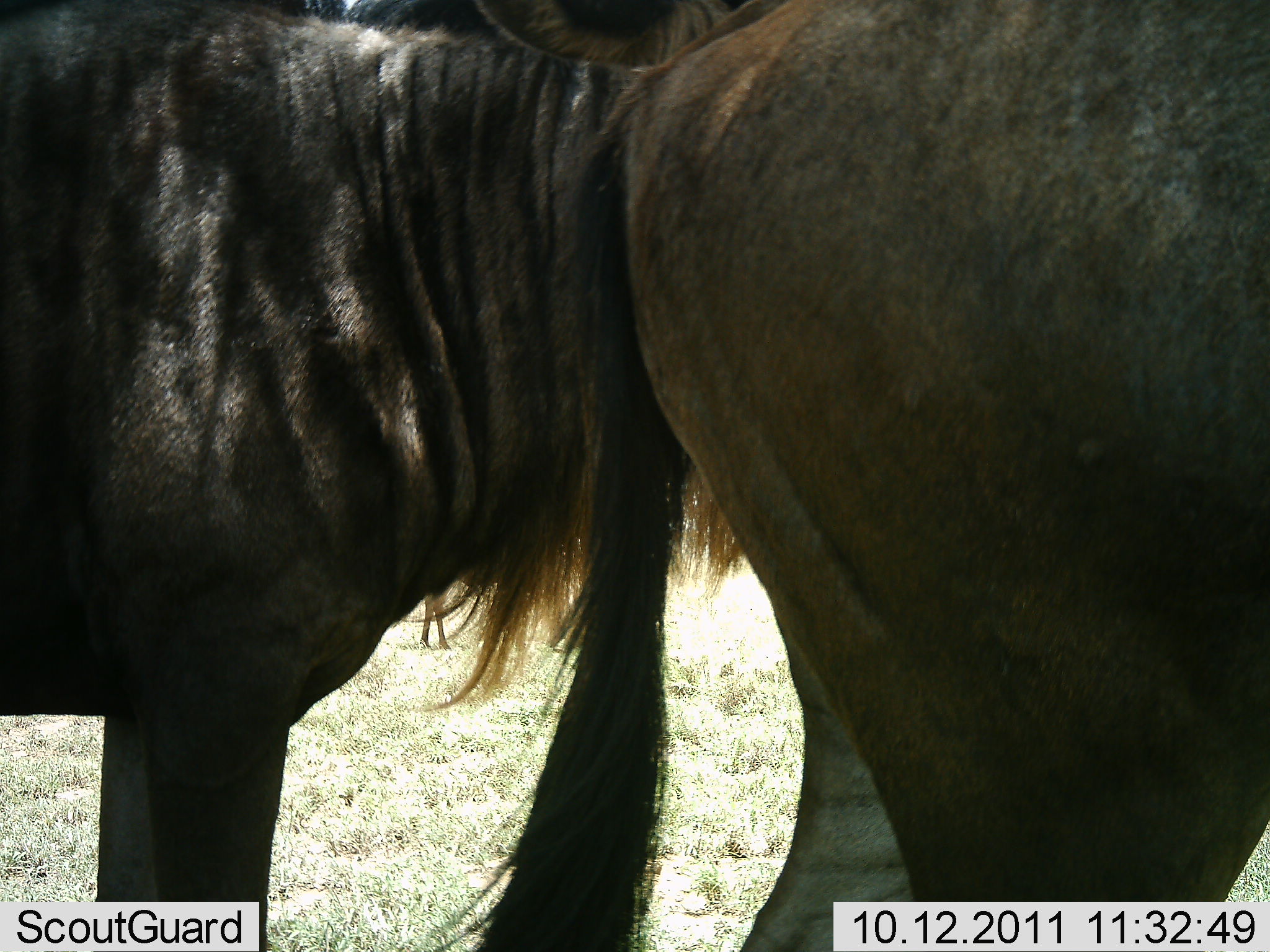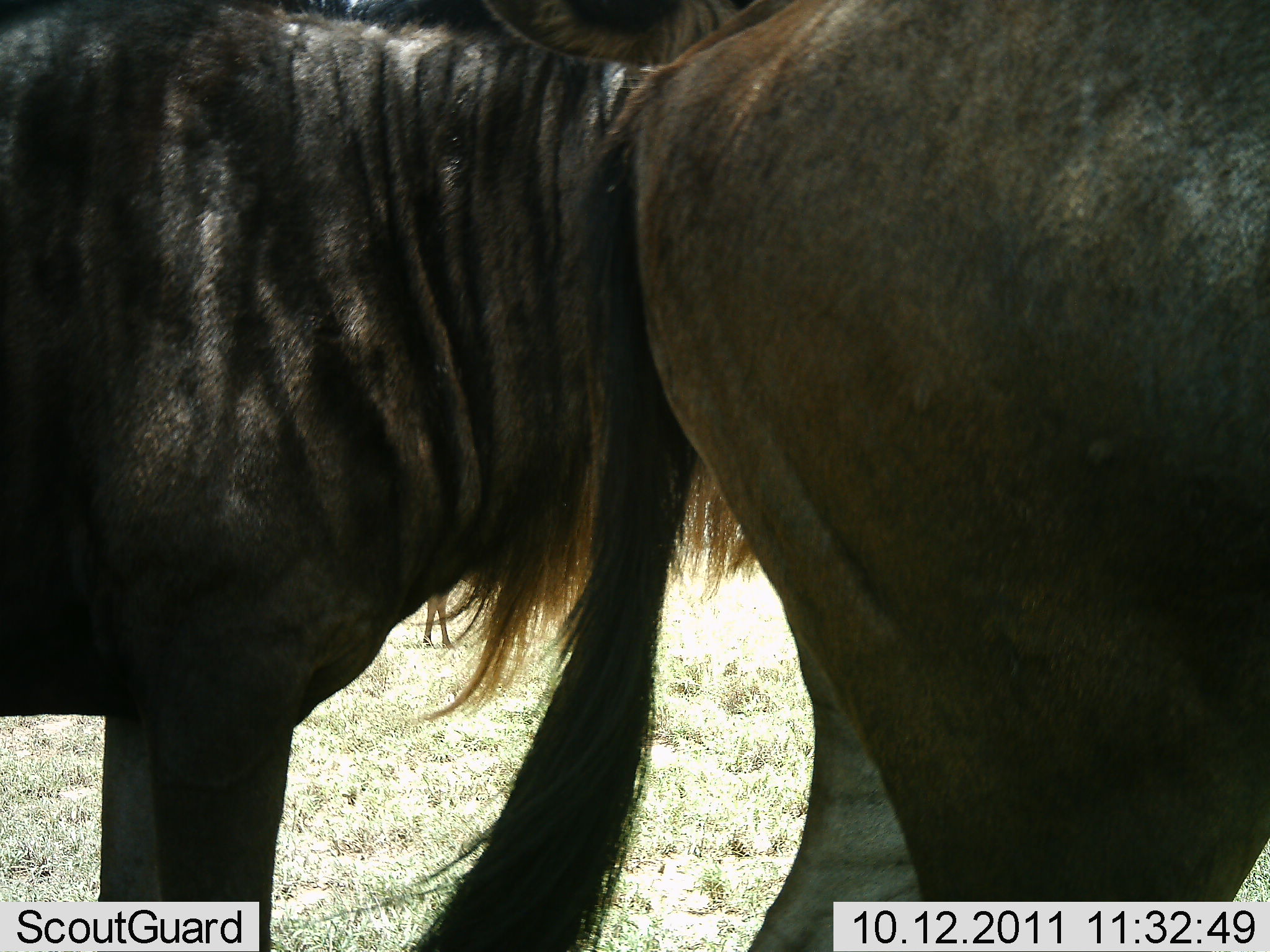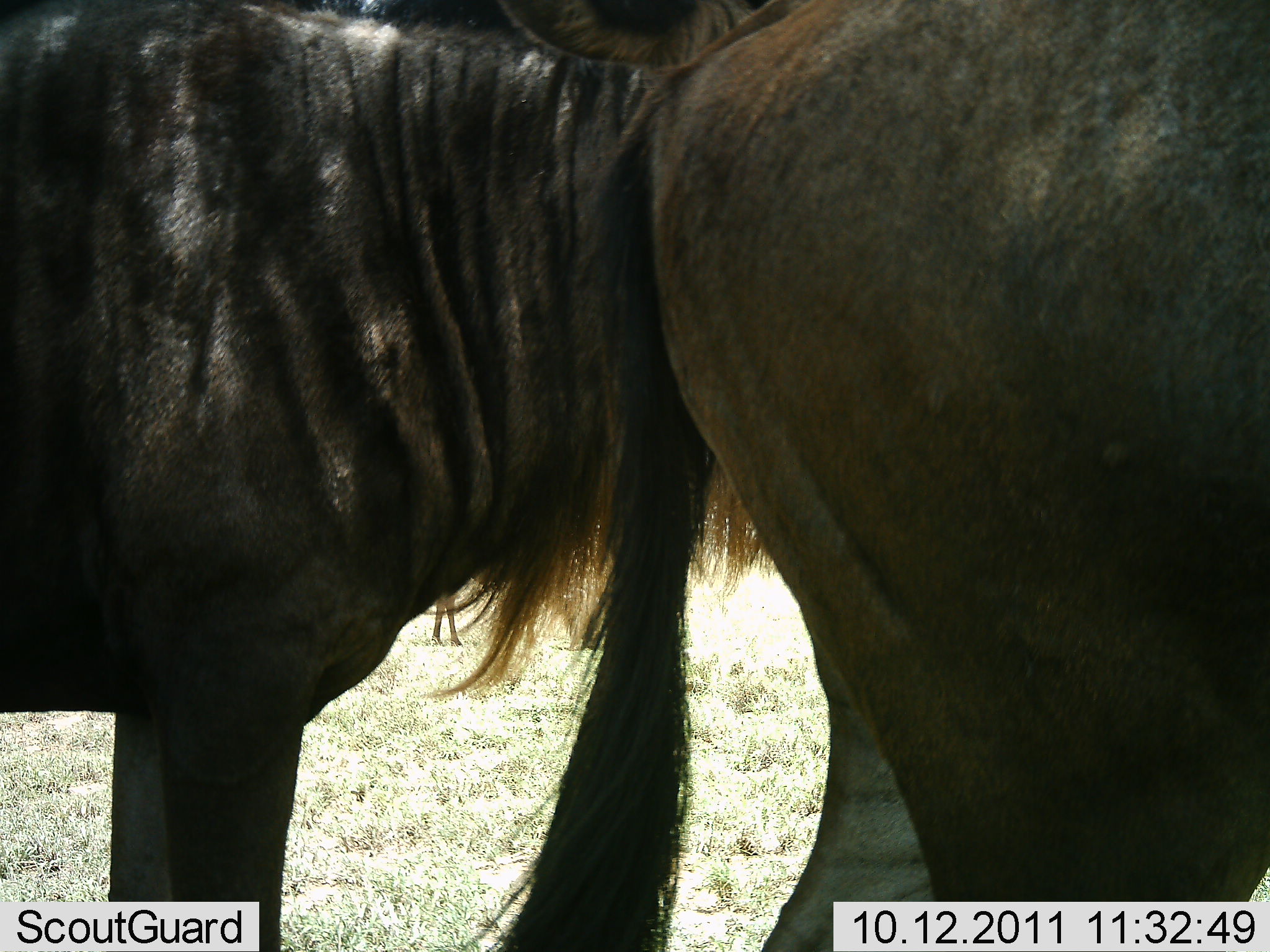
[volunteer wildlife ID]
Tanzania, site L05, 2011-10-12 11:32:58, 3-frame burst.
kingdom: Animalia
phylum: Chordata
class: Mammalia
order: Artiodactyla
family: Bovidae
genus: Connochaetes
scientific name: Connochaetes taurinus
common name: blue wildebeest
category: wildebeest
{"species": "wildebeest (blue wildebeest) (Connochaetes taurinus)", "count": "2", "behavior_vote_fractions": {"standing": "100%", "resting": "0%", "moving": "0%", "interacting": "0%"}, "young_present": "0%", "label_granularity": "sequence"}